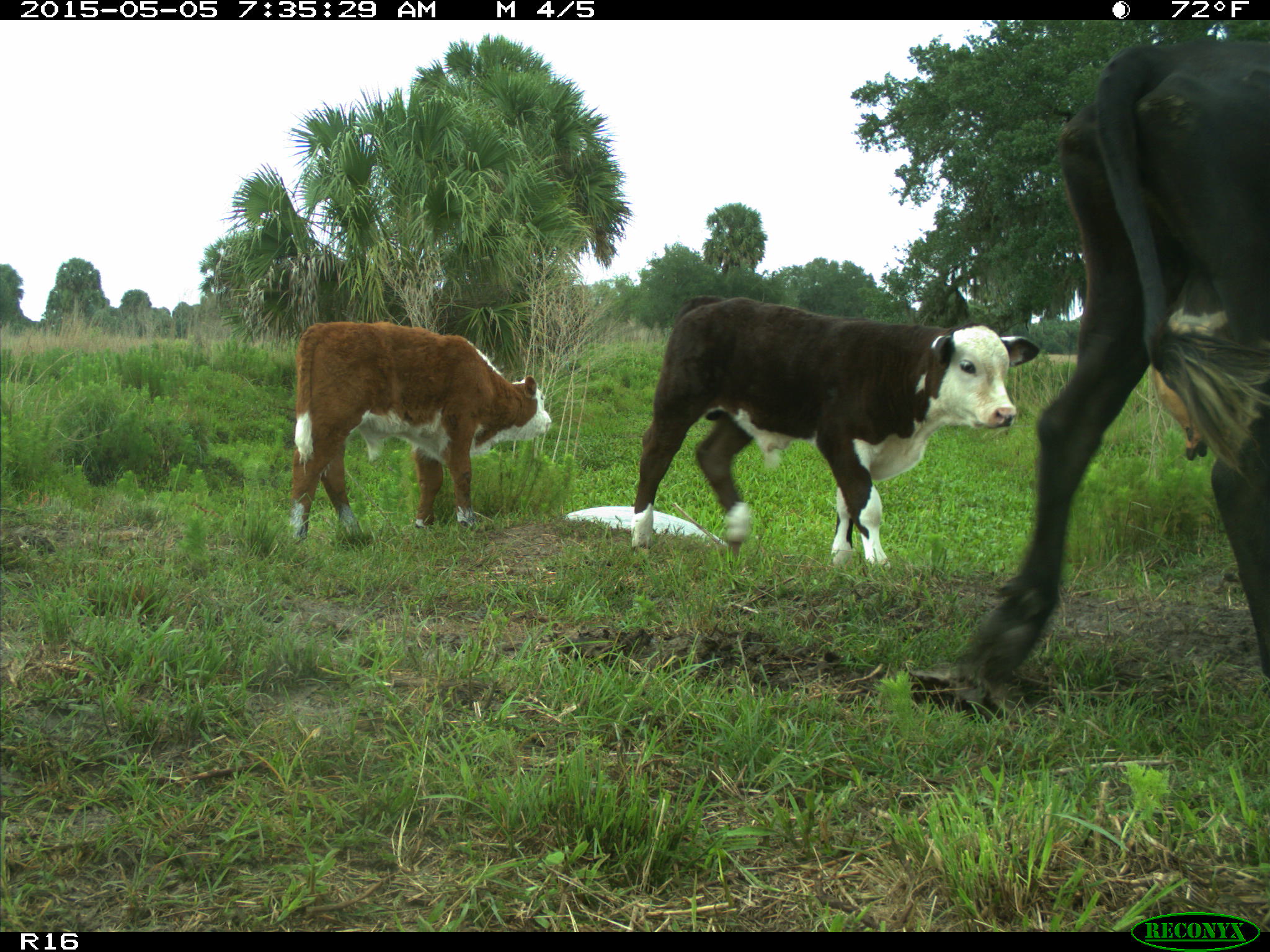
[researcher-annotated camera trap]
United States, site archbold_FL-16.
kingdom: Animalia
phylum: Chordata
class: Mammalia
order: Artiodactyla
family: Bovidae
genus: Bos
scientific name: Bos taurus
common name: domestic cow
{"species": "Bos taurus (domestic cow)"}